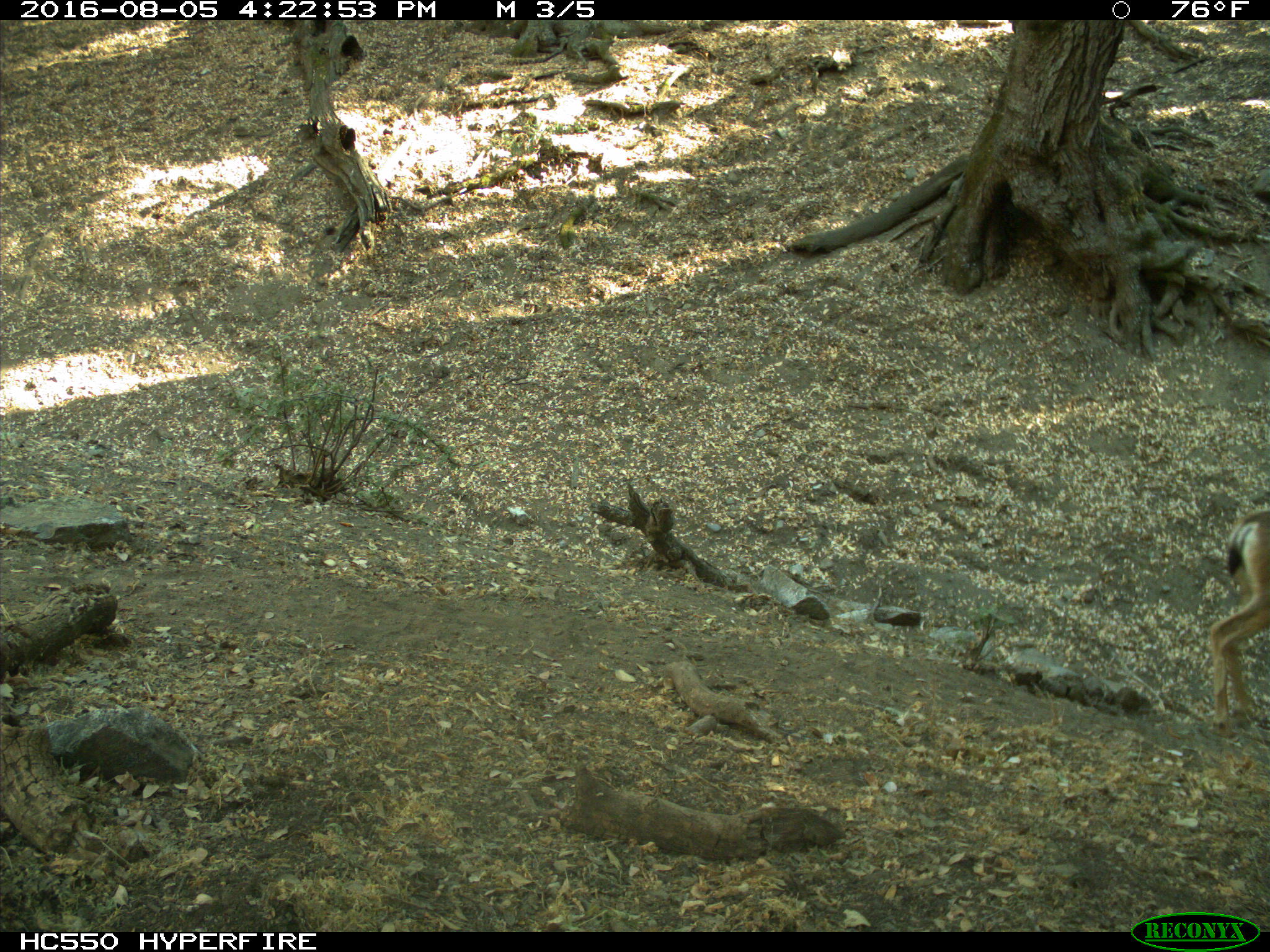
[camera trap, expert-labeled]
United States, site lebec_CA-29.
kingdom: Animalia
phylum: Chordata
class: Mammalia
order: Artiodactyla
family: Cervidae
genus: Odocoileus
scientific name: Odocoileus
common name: deer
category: unidentified deer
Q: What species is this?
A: Unidentified deer (deer) (Odocoileus).